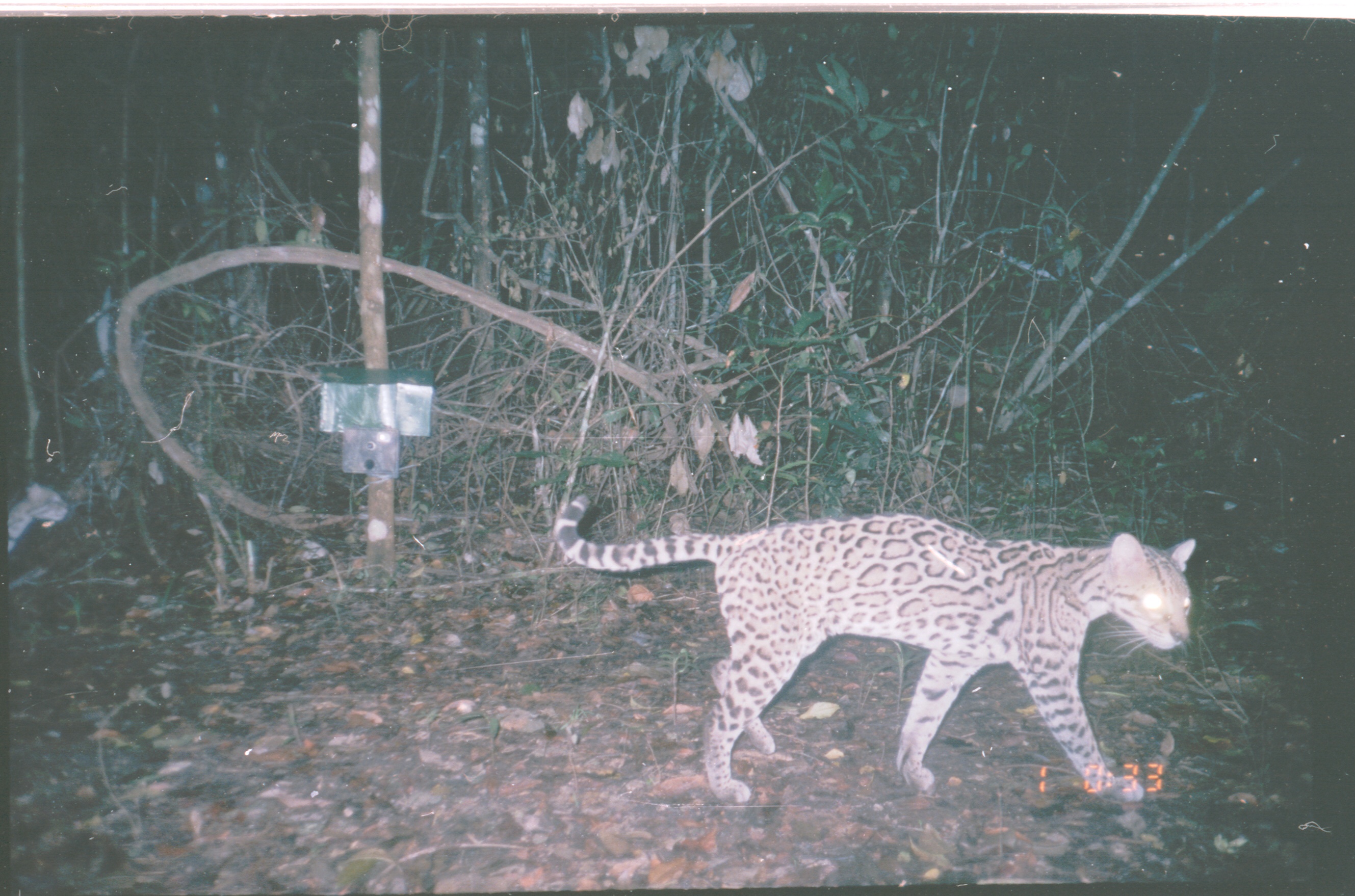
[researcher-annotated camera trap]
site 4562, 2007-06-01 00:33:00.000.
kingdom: Animalia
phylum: Chordata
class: Mammalia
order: Carnivora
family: Felidae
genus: Leopardus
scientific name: Leopardus pardalis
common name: ocelot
Leopardus pardalis (ocelot), count 1.